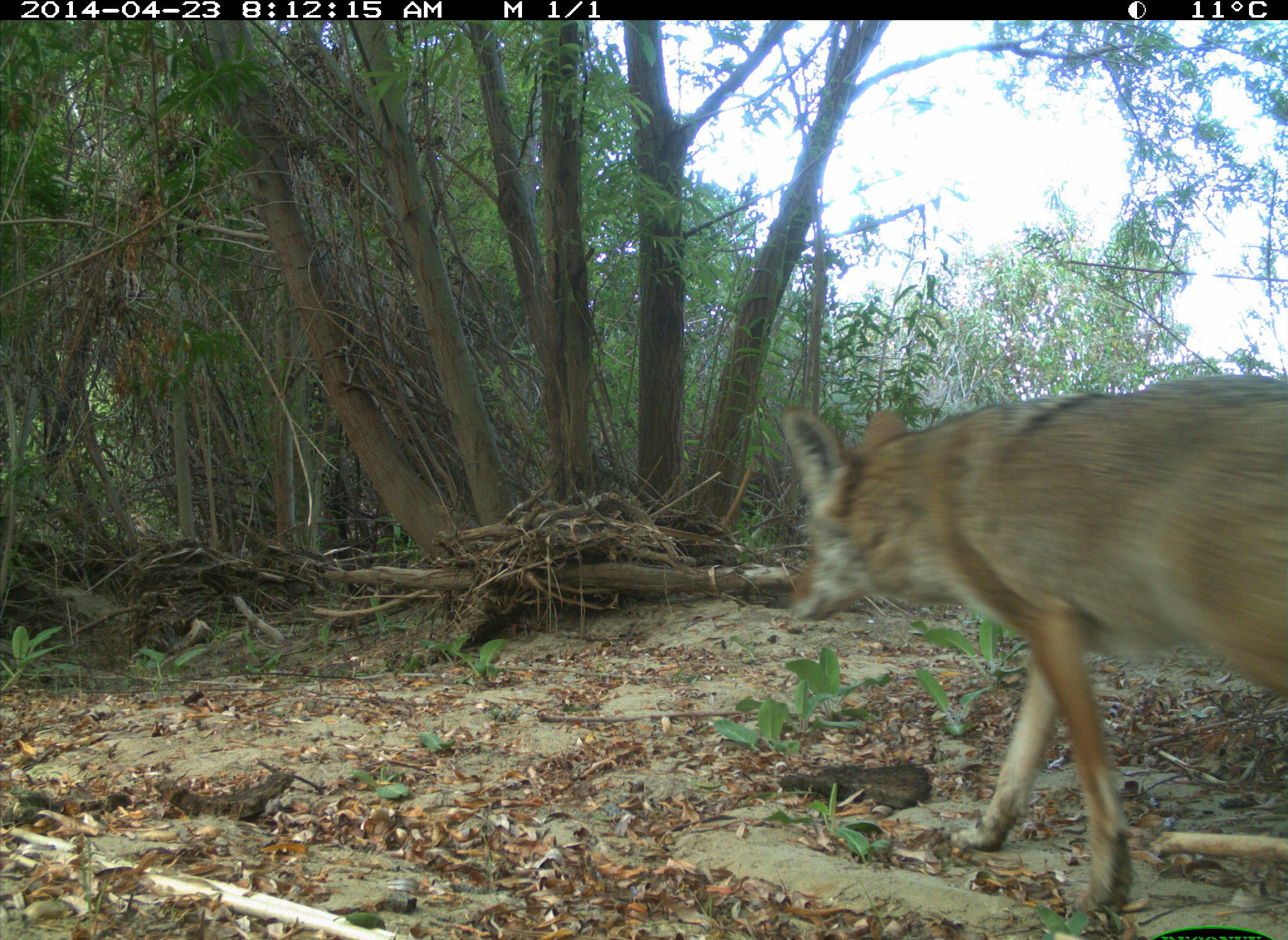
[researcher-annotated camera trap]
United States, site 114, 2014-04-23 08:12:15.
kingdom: Animalia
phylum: Chordata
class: Mammalia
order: Carnivora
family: Canidae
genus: Canis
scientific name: Canis latrans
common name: coyote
Coyote (Canis latrans).